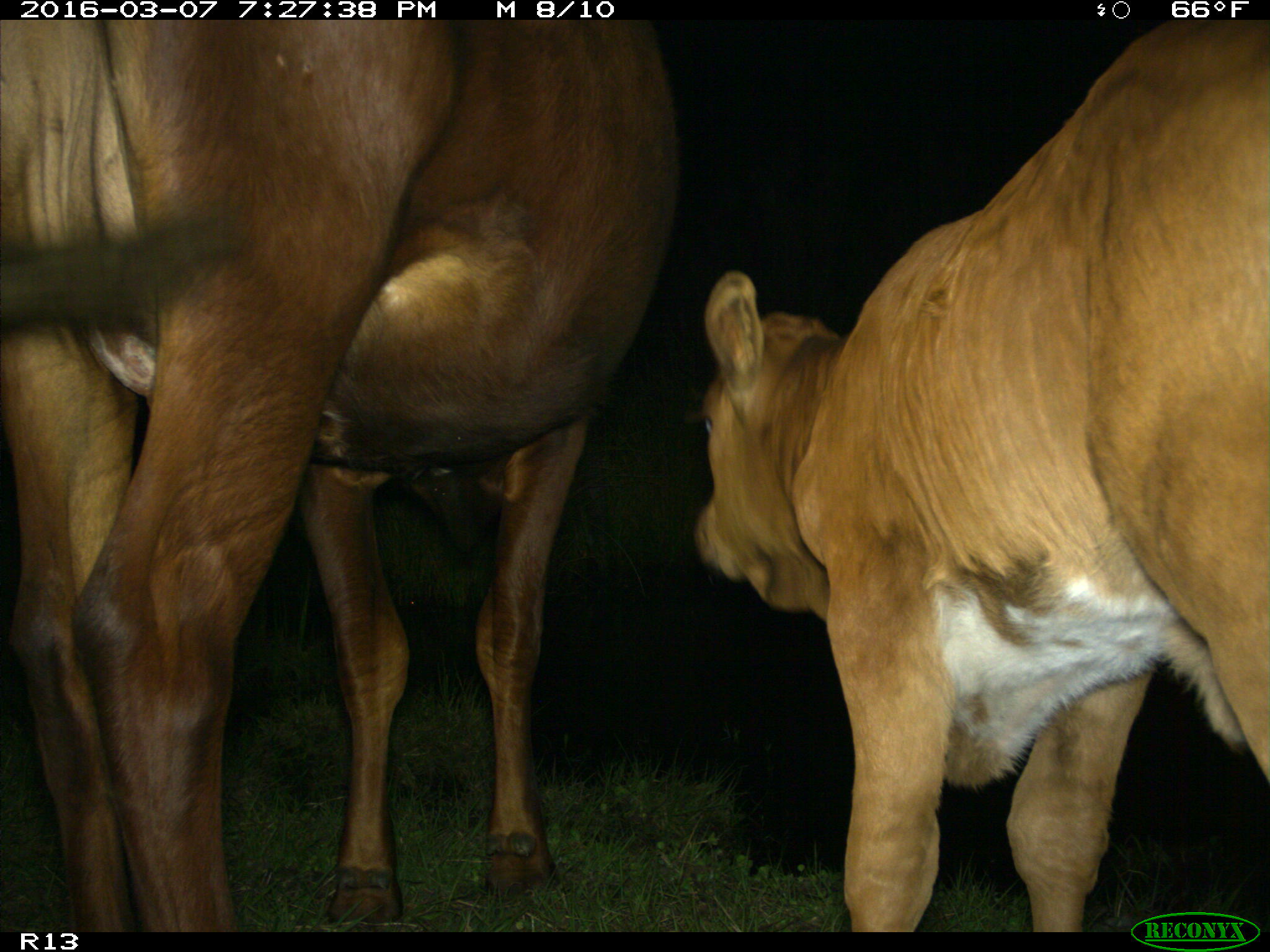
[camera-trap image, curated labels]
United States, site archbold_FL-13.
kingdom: Animalia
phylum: Chordata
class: Mammalia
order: Artiodactyla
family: Bovidae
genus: Bos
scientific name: Bos taurus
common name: domestic cow